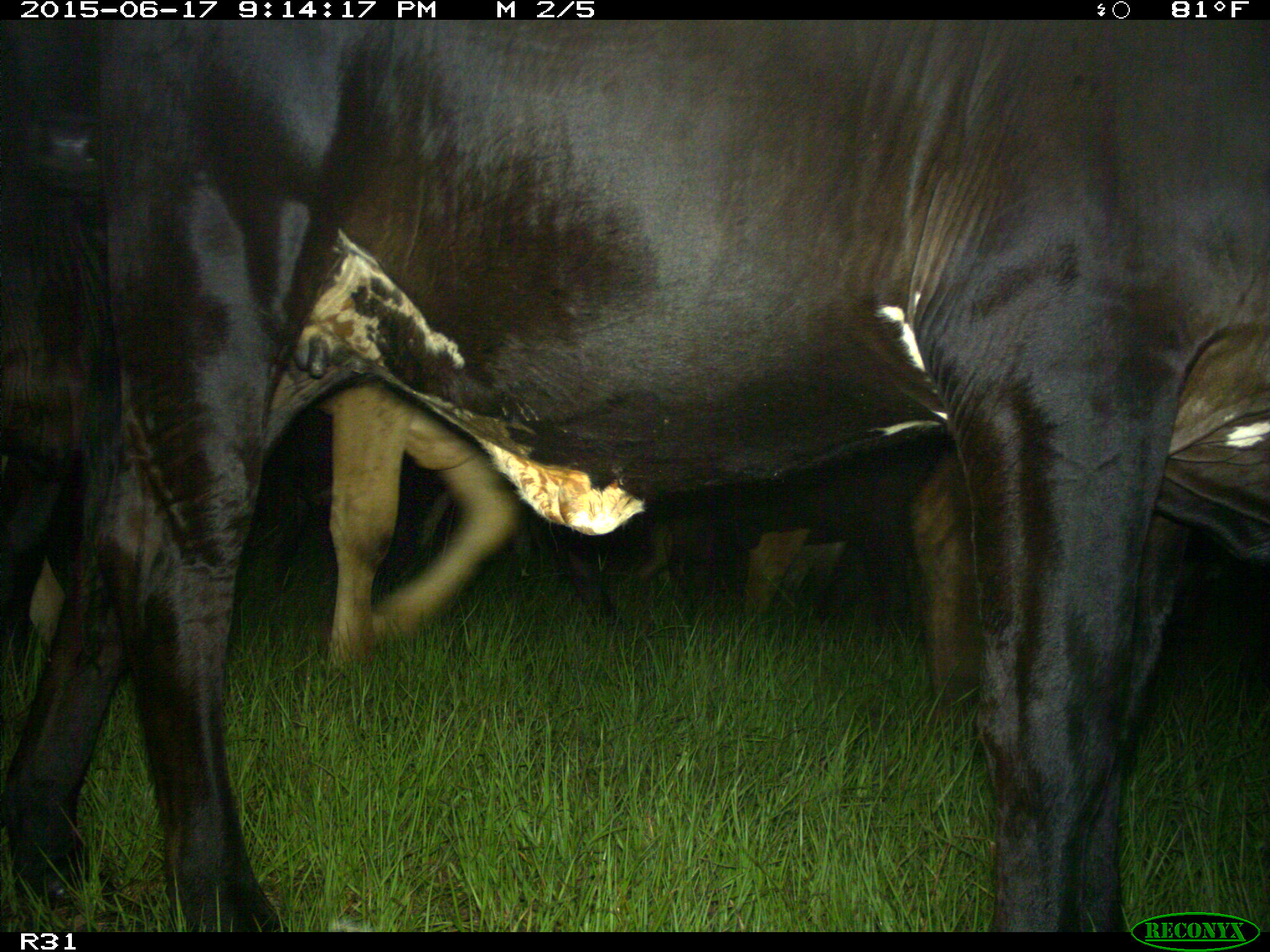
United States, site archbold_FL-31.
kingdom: Animalia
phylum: Chordata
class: Mammalia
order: Artiodactyla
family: Bovidae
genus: Bos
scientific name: Bos taurus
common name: domestic cow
Bos taurus (domestic cow).